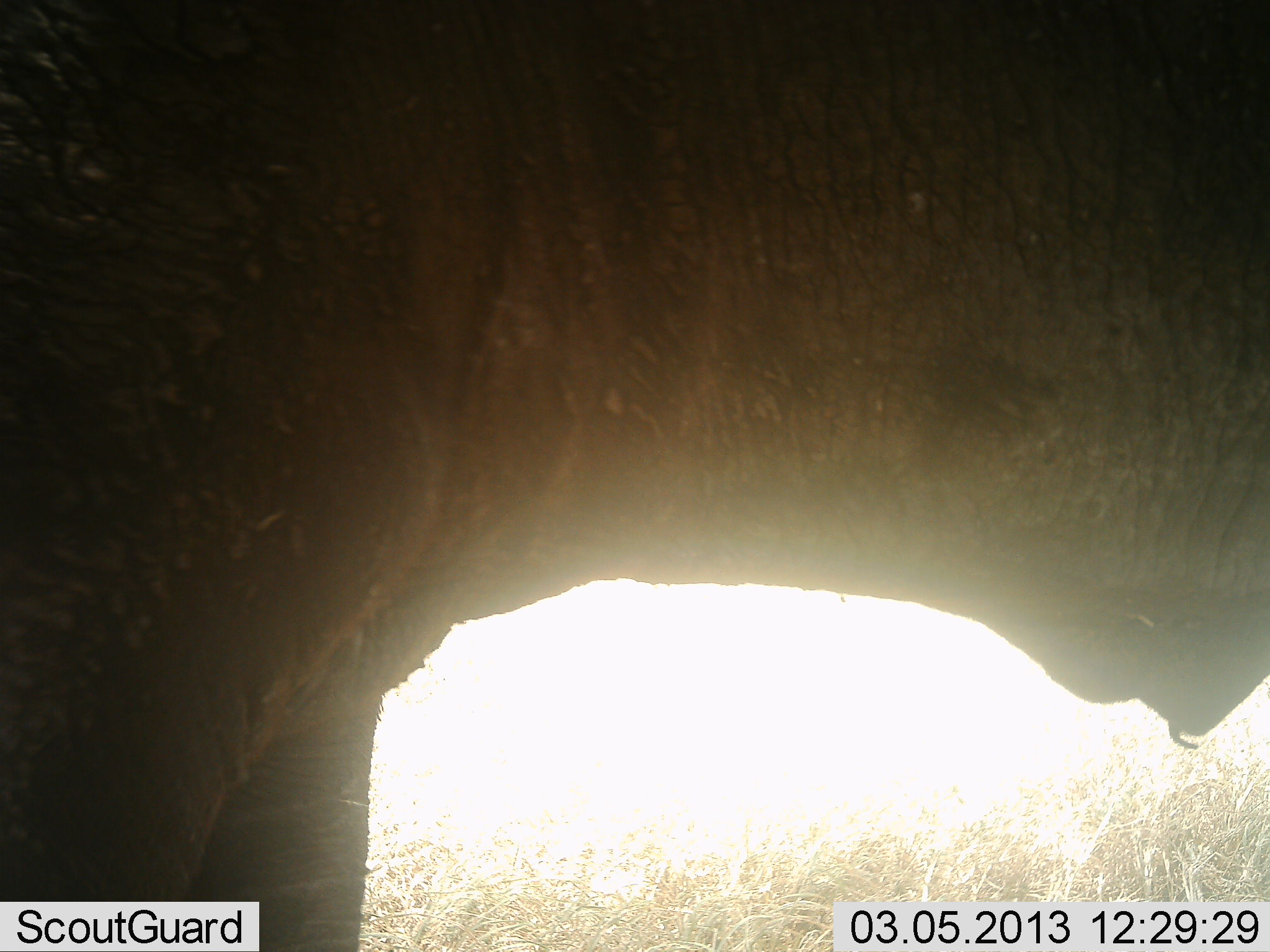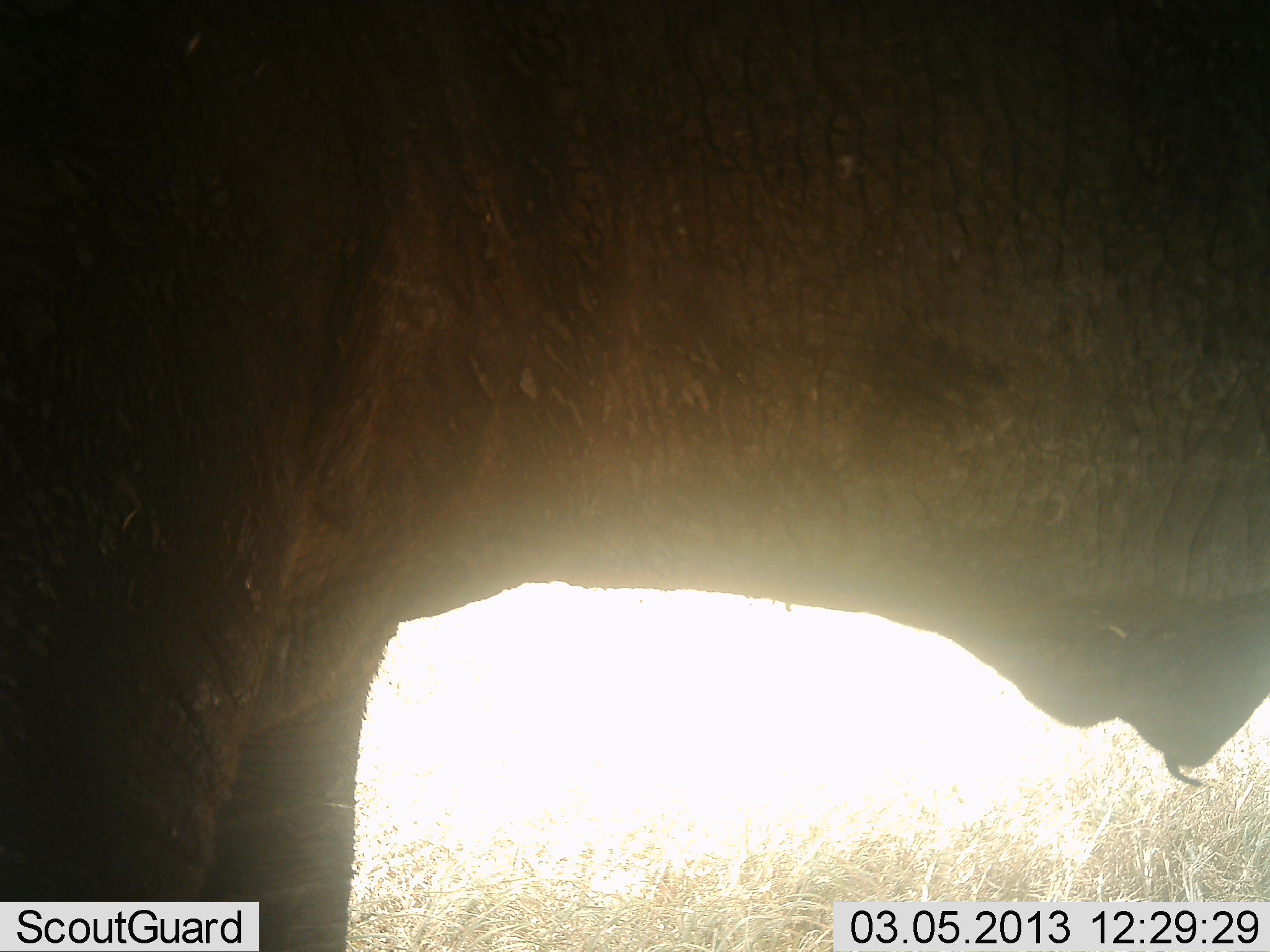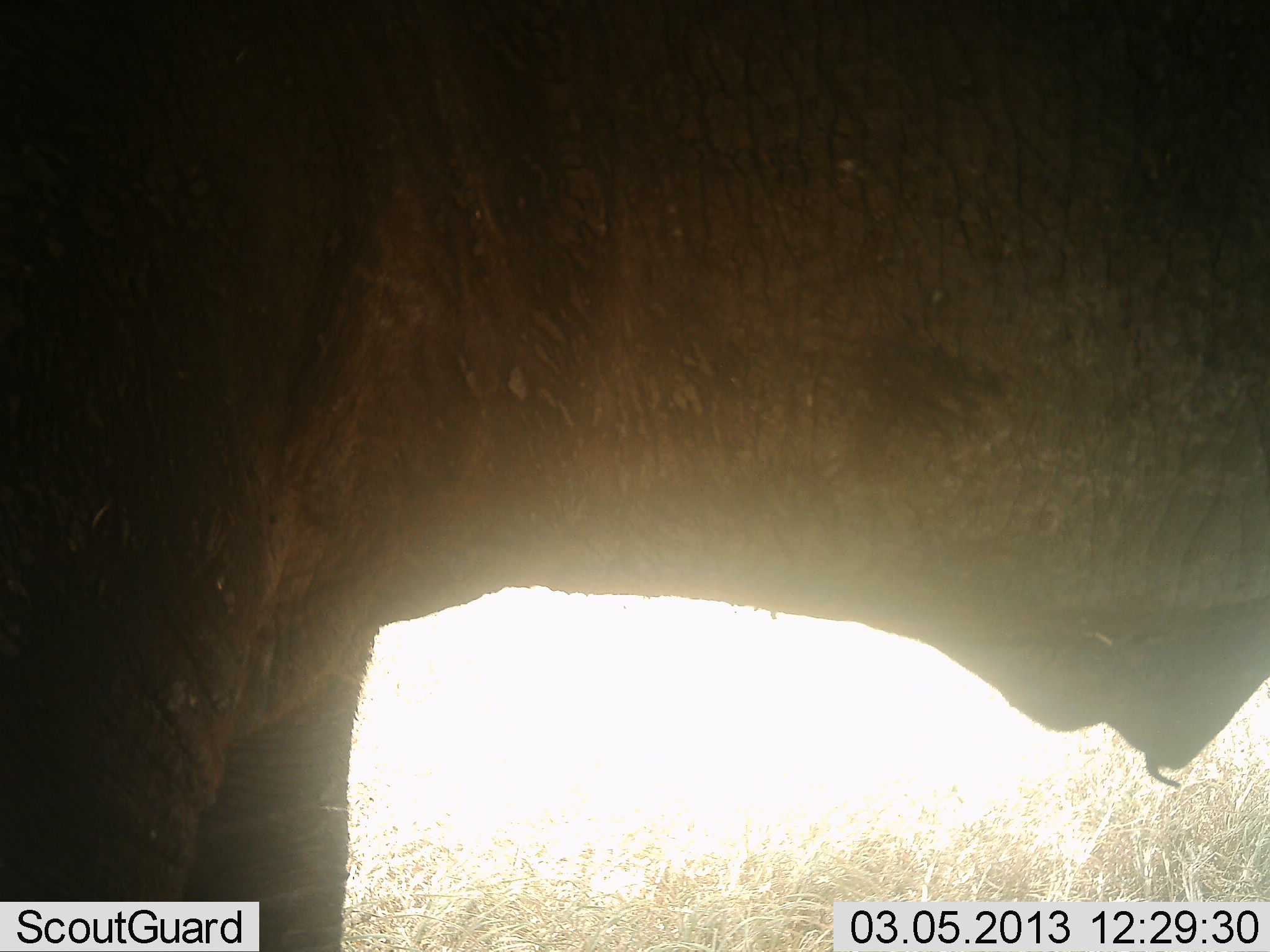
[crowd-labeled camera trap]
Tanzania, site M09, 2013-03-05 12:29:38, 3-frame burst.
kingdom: Animalia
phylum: Chordata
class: Mammalia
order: Proboscidea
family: Elephantidae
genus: Loxodonta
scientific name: Loxodonta africana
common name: african bush elephant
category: elephant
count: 1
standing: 92%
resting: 0%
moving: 12%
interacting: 0%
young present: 0%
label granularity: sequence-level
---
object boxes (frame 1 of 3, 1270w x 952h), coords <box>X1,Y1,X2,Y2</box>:
animal: <box>0,1,1269,952</box>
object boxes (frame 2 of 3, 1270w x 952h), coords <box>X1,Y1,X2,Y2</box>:
animal: <box>0,0,1270,952</box>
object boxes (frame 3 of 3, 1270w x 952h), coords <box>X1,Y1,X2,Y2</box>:
animal: <box>0,0,1270,952</box>